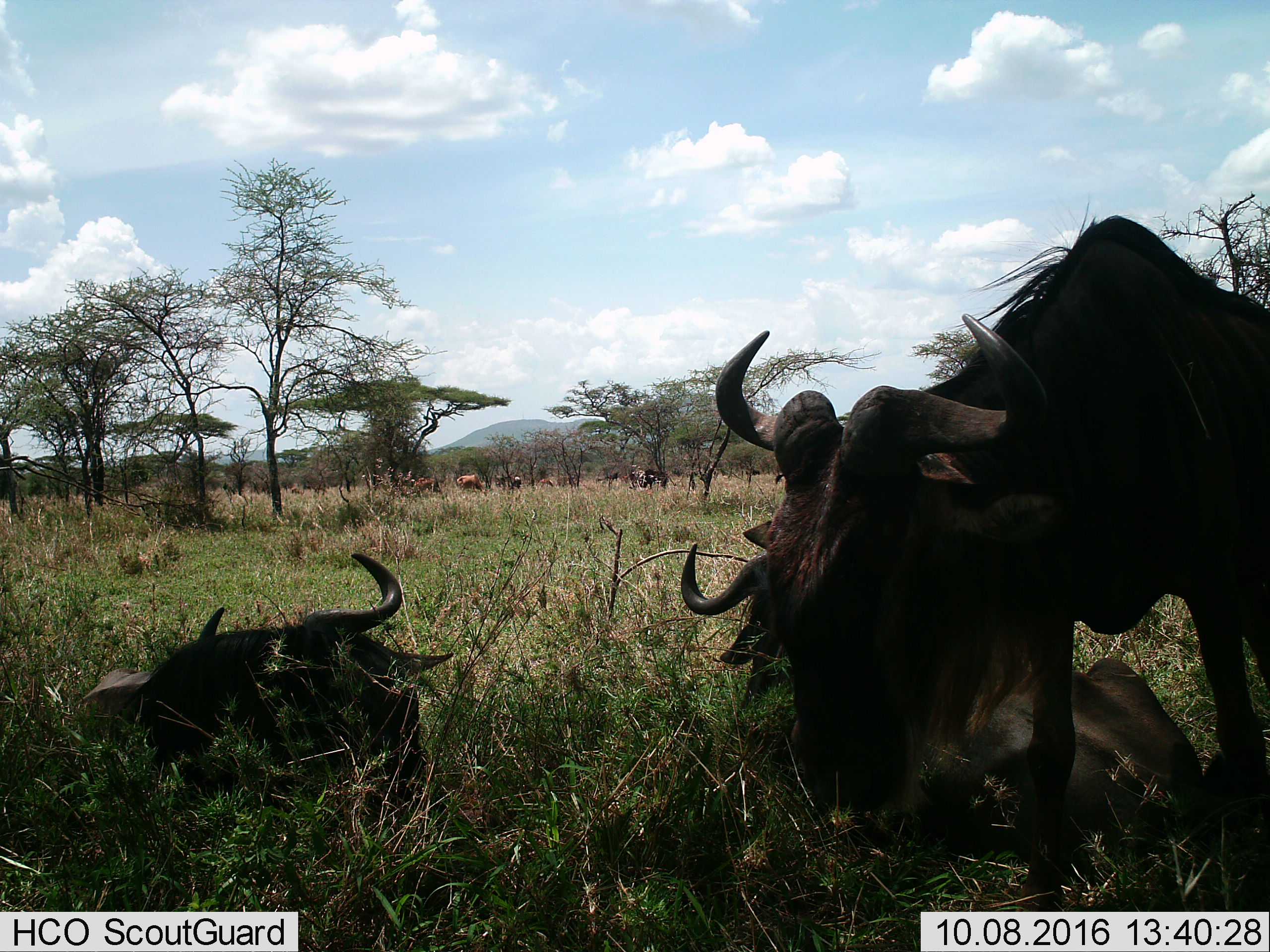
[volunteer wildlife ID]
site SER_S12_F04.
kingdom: Animalia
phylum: Chordata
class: Mammalia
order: Artiodactyla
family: Bovidae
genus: Connochaetes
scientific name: Connochaetes taurinus taurinus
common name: blue wildebeest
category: wildebeestblue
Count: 11-50.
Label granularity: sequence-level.